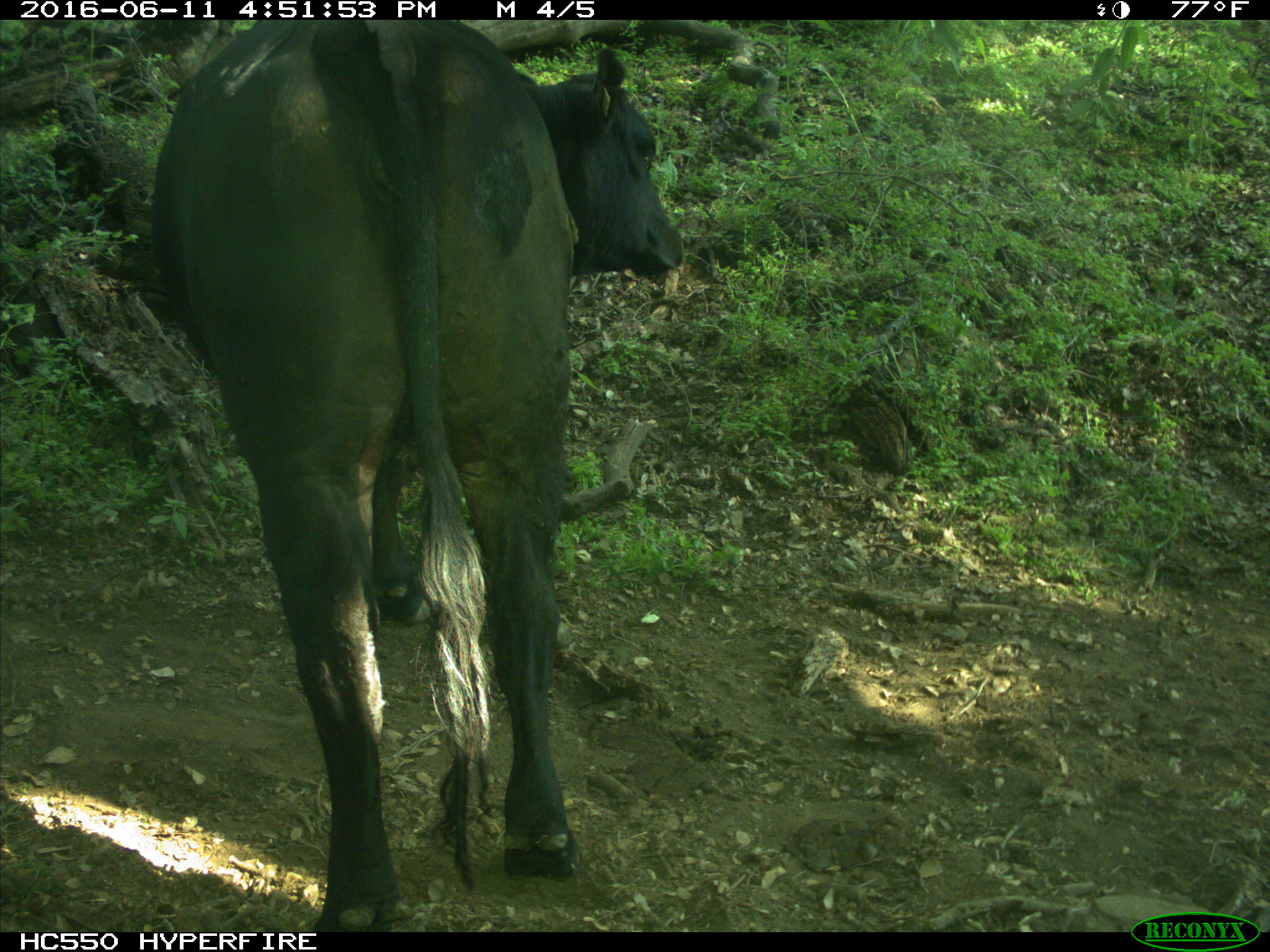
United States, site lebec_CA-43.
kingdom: Animalia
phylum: Chordata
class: Mammalia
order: Artiodactyla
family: Bovidae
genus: Bos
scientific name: Bos taurus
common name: domestic cow